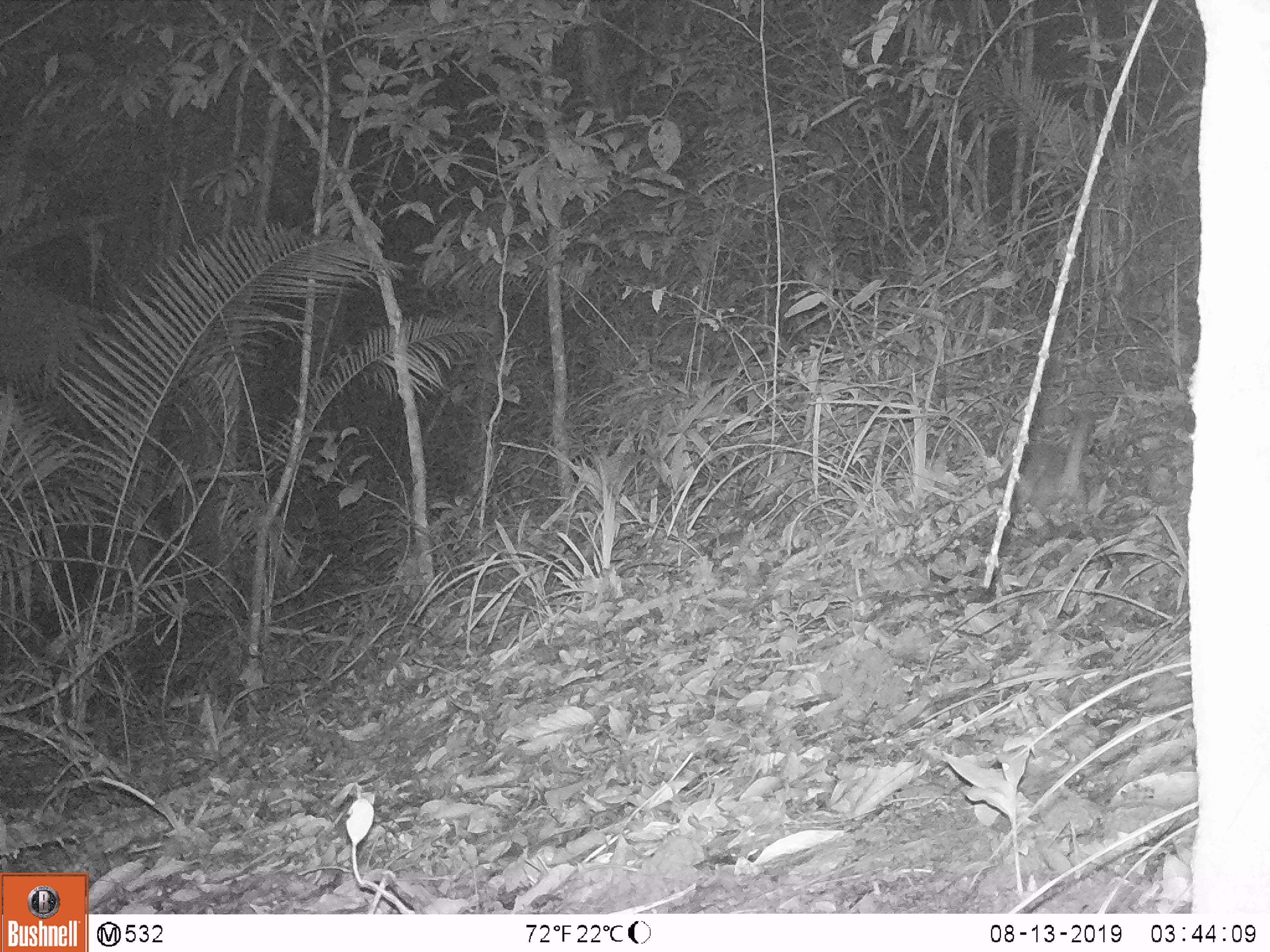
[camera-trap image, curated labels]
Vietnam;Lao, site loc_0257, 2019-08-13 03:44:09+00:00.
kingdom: Animalia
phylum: Chordata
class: Mammalia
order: Carnivora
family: Mustelidae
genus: Melogale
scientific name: Melogale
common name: ferret badger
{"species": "ferret badger (Melogale)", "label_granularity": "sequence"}